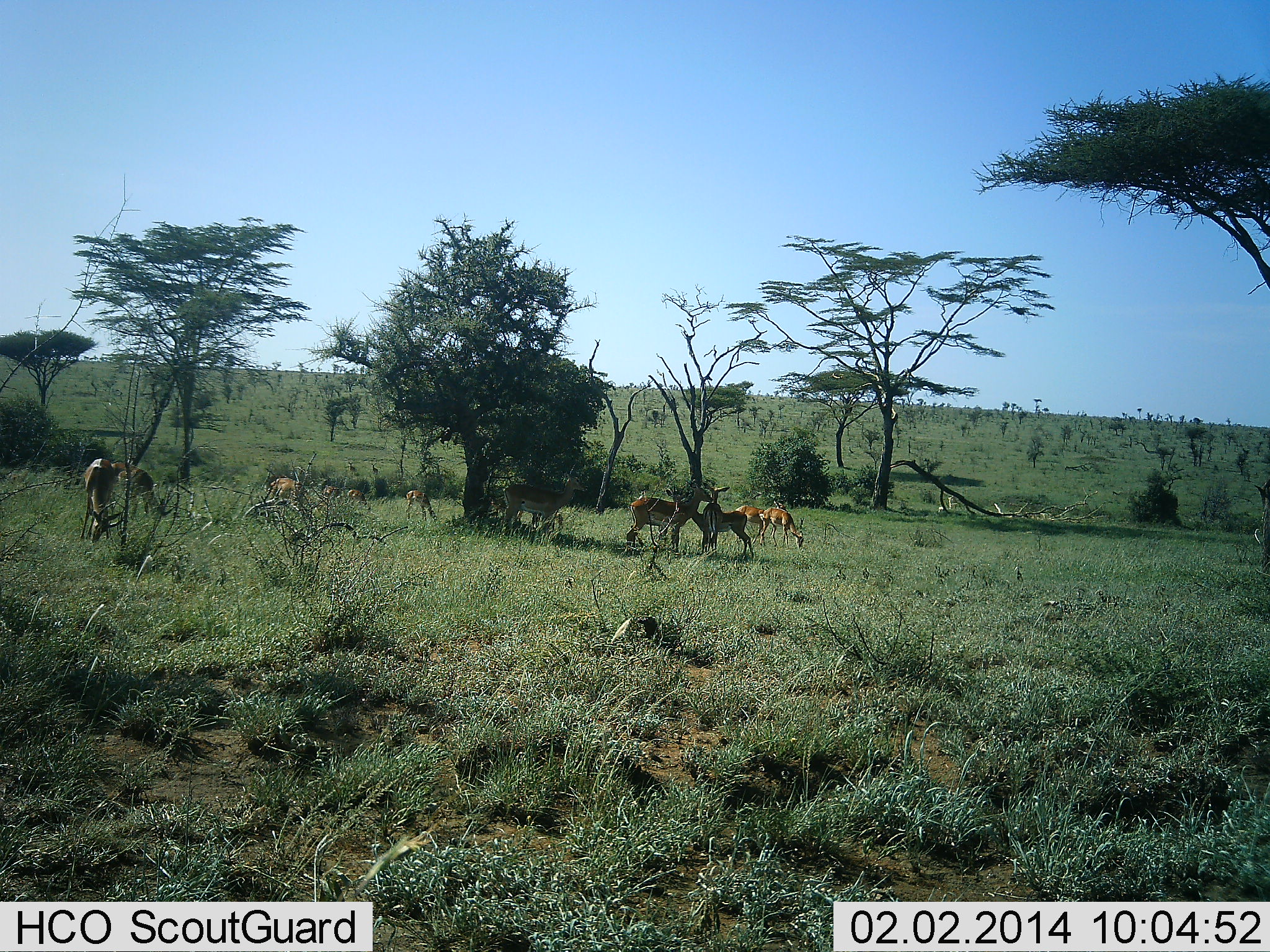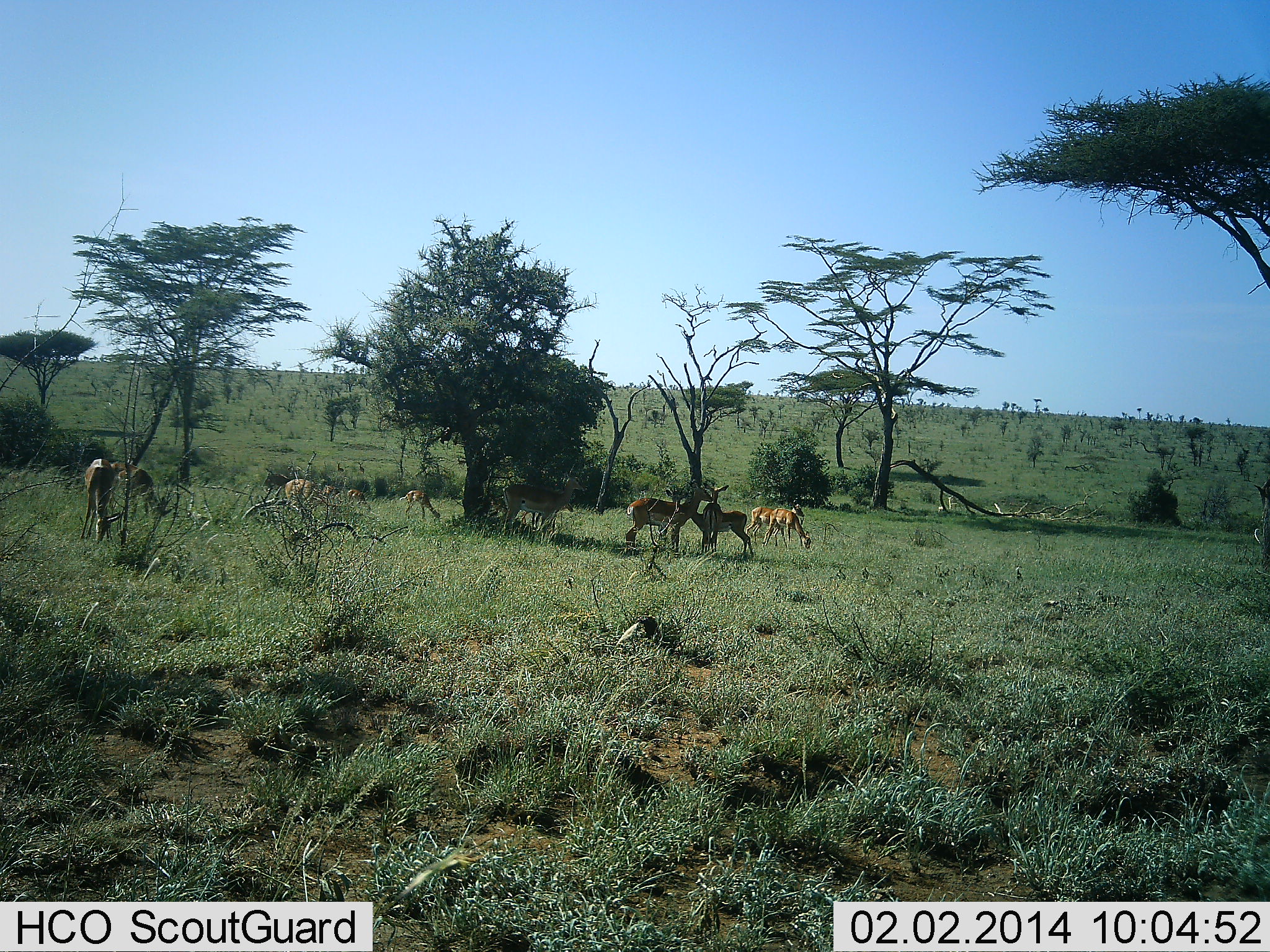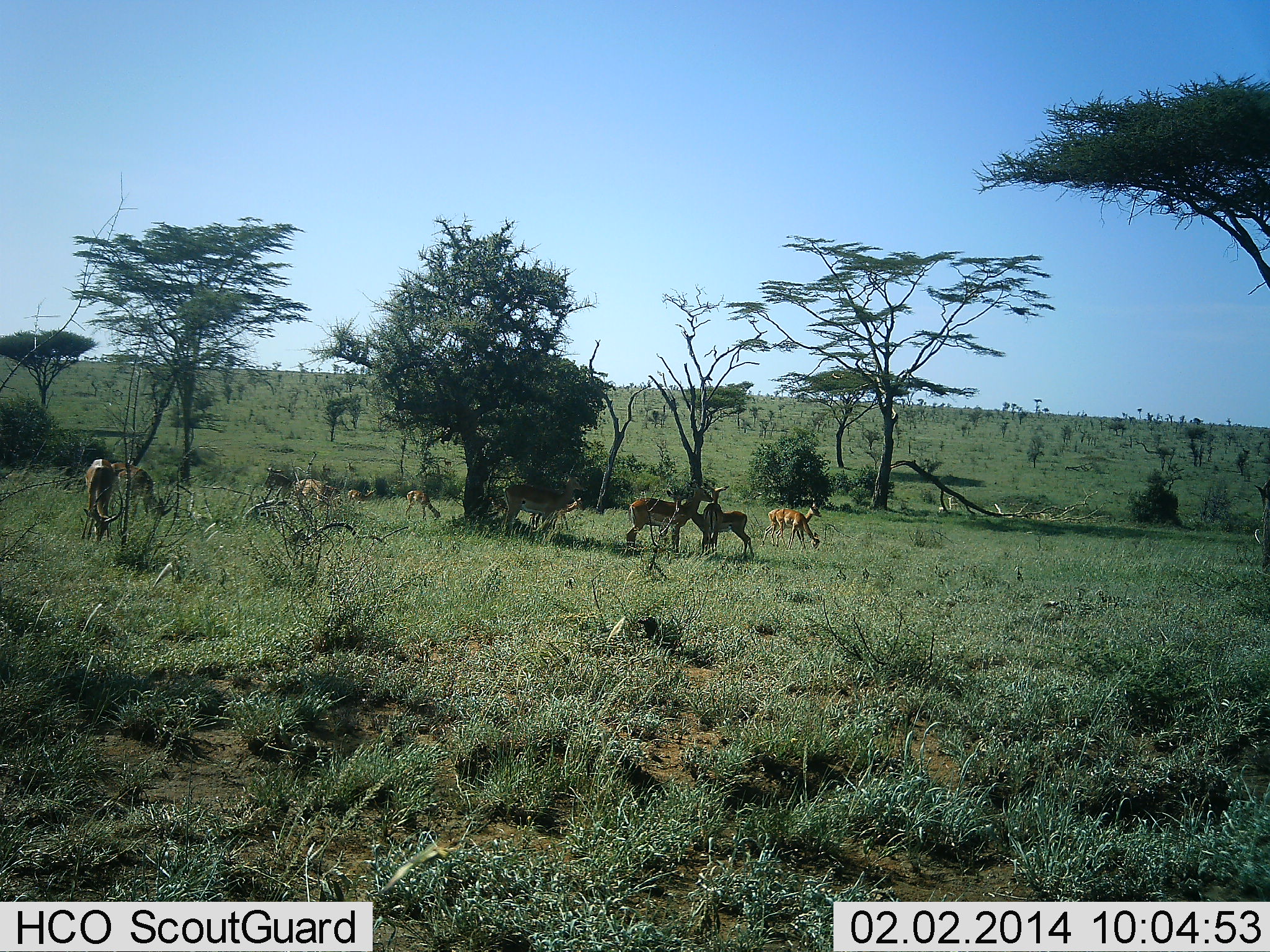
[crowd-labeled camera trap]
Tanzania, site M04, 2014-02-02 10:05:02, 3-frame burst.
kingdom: Animalia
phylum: Chordata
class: Mammalia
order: Artiodactyla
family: Bovidae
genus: Aepyceros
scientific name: Aepyceros melampus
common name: impala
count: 9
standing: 60%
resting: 0%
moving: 50%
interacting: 0%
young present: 0%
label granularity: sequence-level